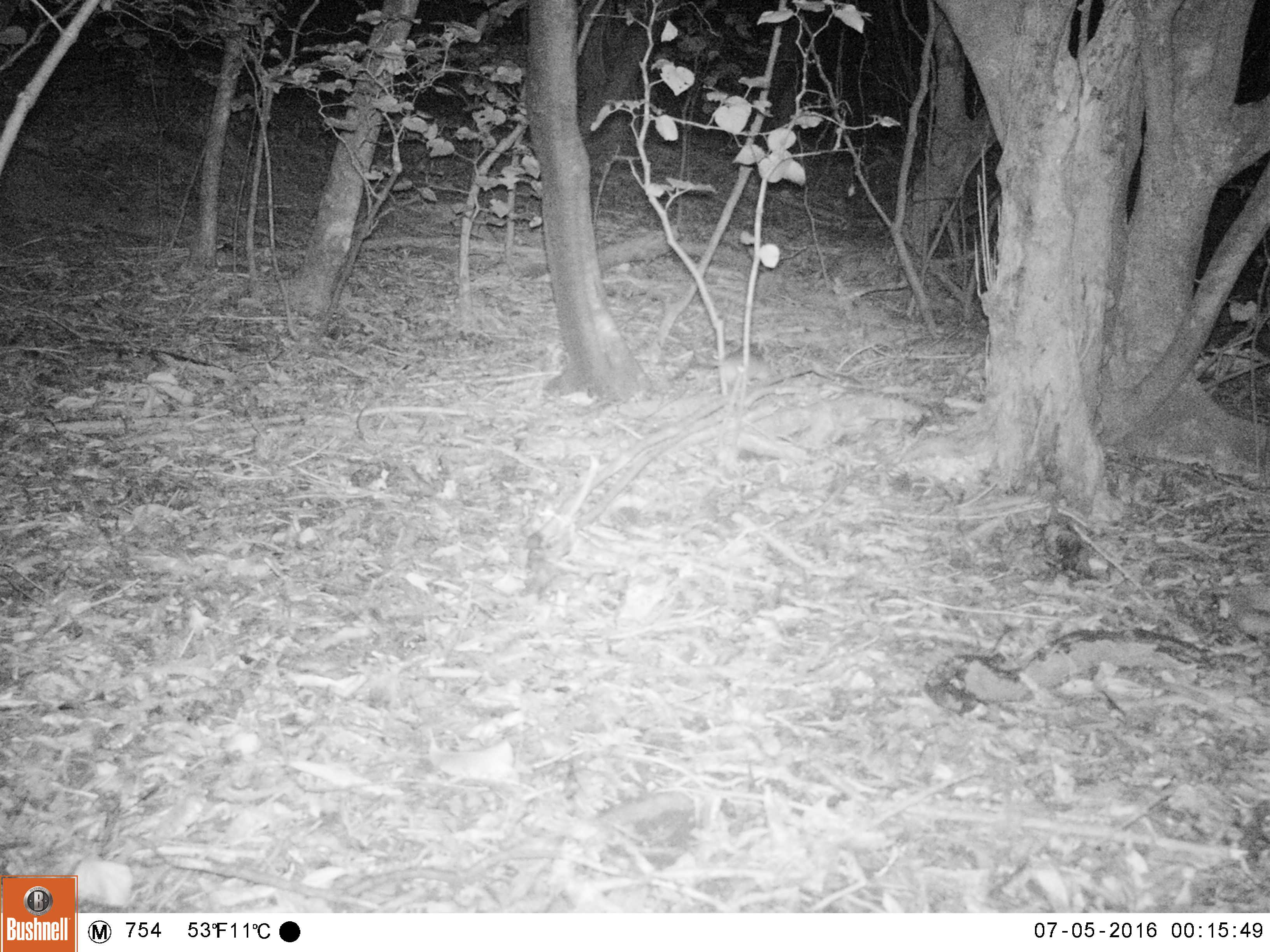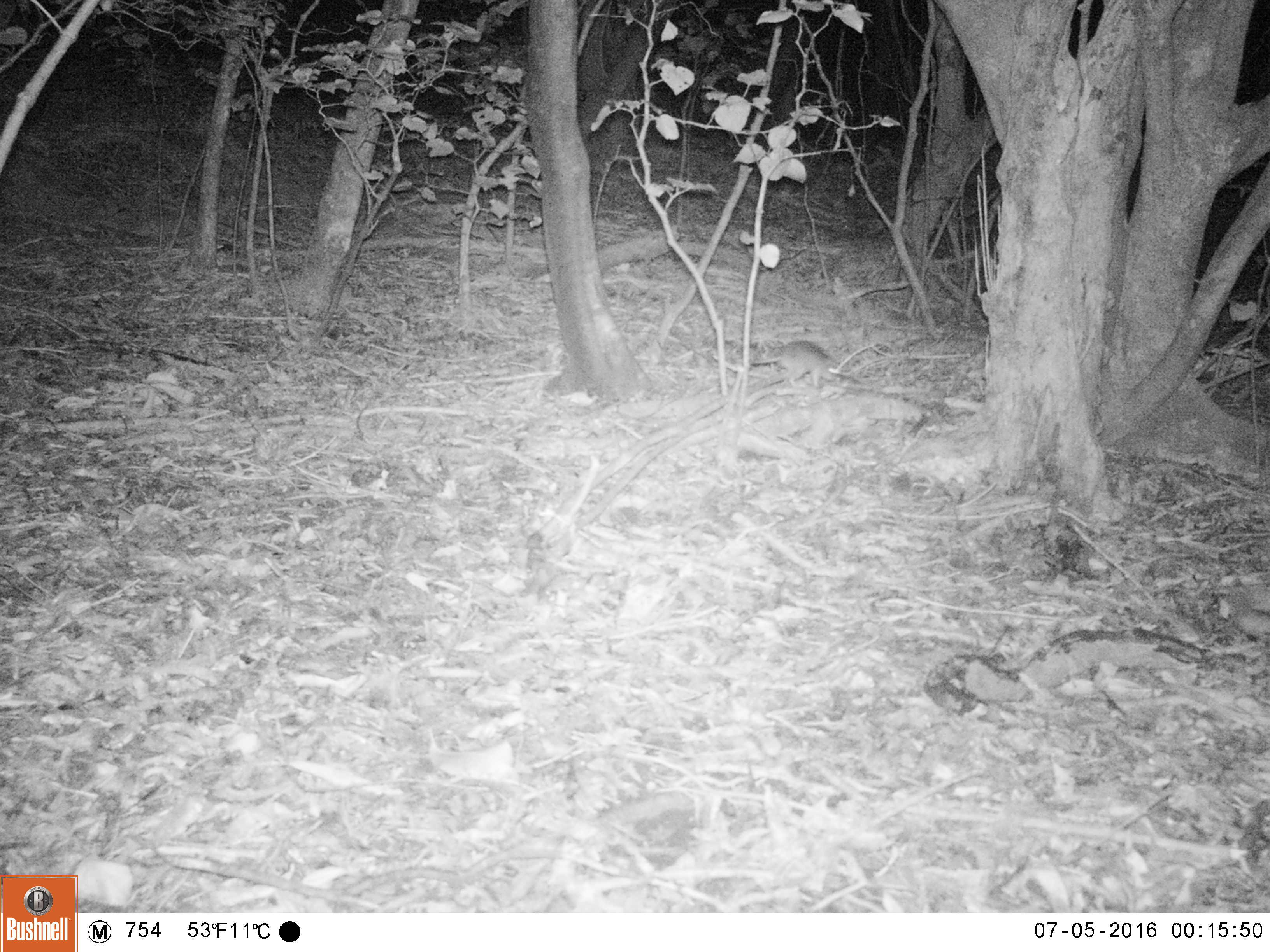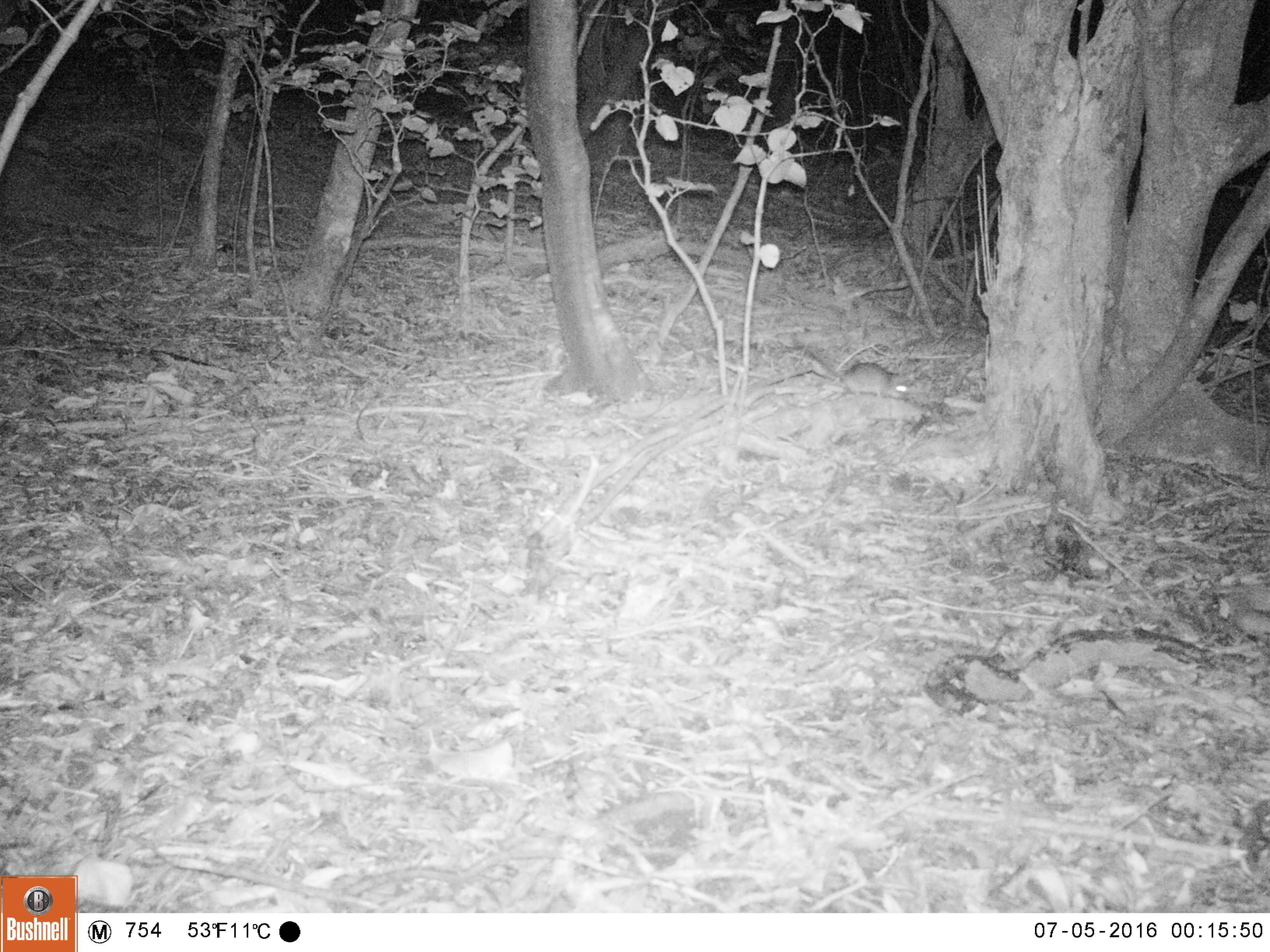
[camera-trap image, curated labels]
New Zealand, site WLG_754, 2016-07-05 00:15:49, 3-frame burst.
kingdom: Animalia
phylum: Chordata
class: Mammalia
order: Rodentia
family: Muridae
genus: Mus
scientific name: Mus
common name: mouse